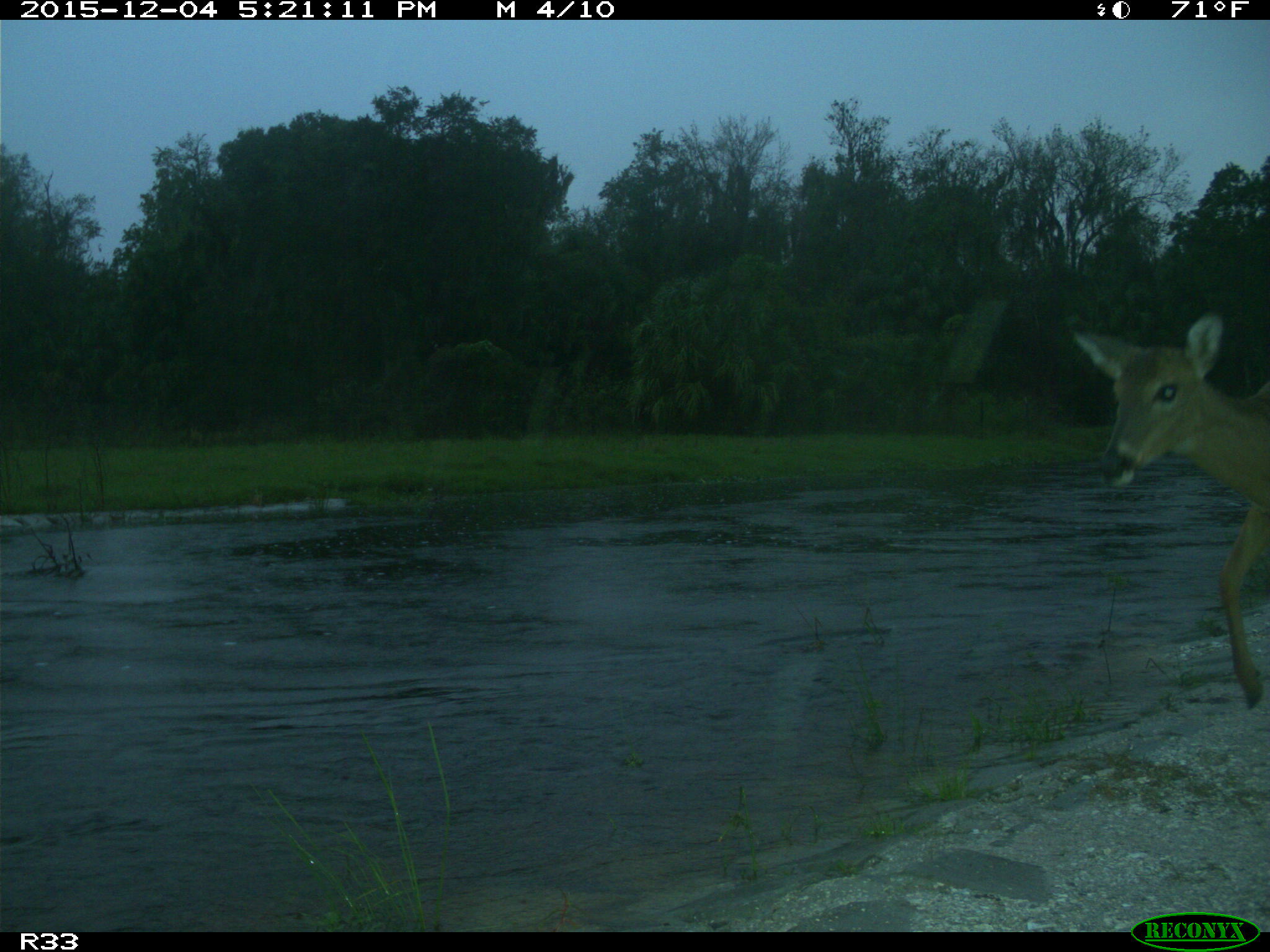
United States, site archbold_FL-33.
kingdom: Animalia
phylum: Chordata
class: Mammalia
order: Artiodactyla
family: Cervidae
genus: Odocoileus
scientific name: Odocoileus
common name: deer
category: unidentified deer